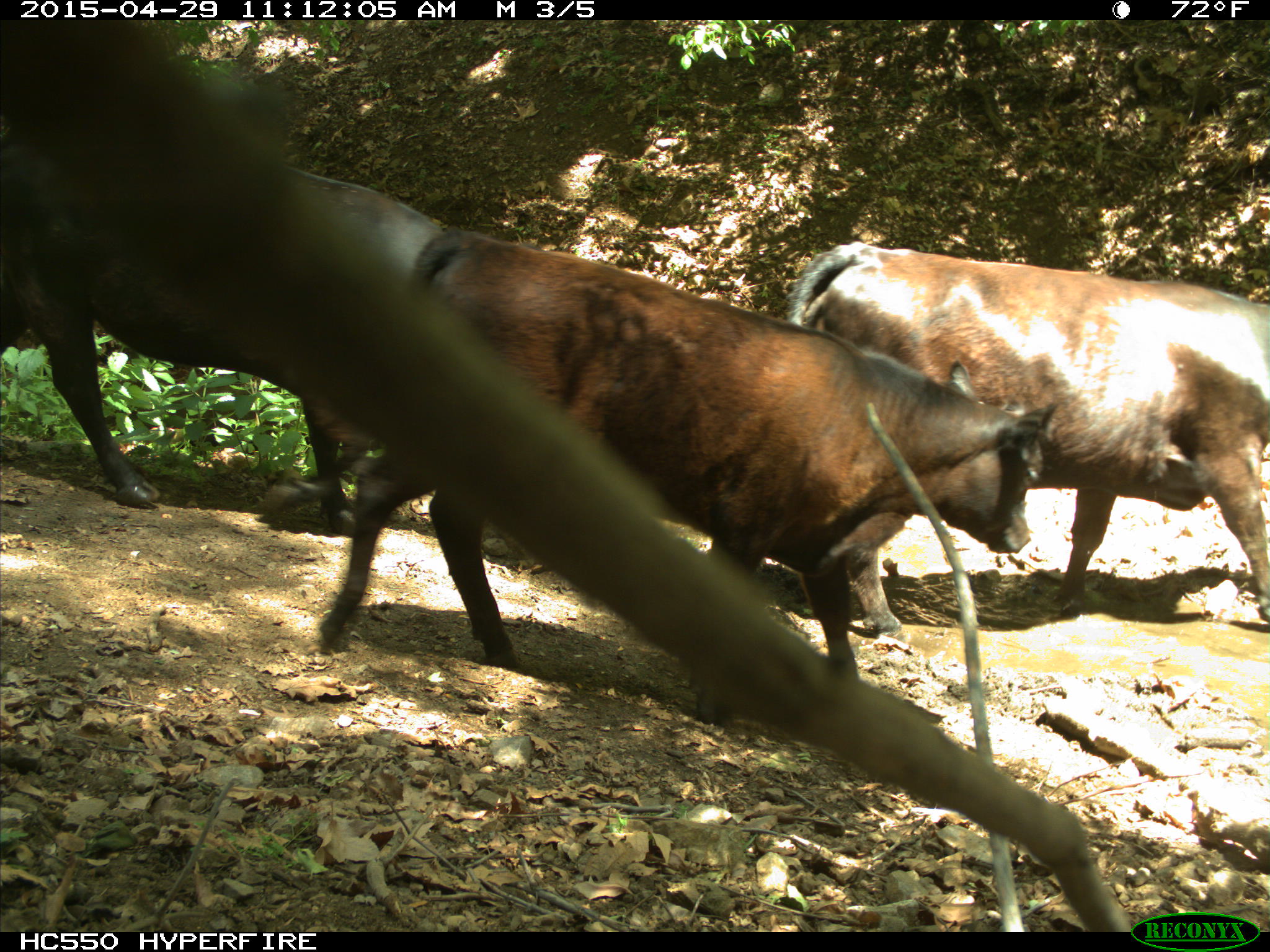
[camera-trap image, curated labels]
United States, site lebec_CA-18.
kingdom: Animalia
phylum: Chordata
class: Mammalia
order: Artiodactyla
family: Bovidae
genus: Bos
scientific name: Bos taurus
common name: domestic cow